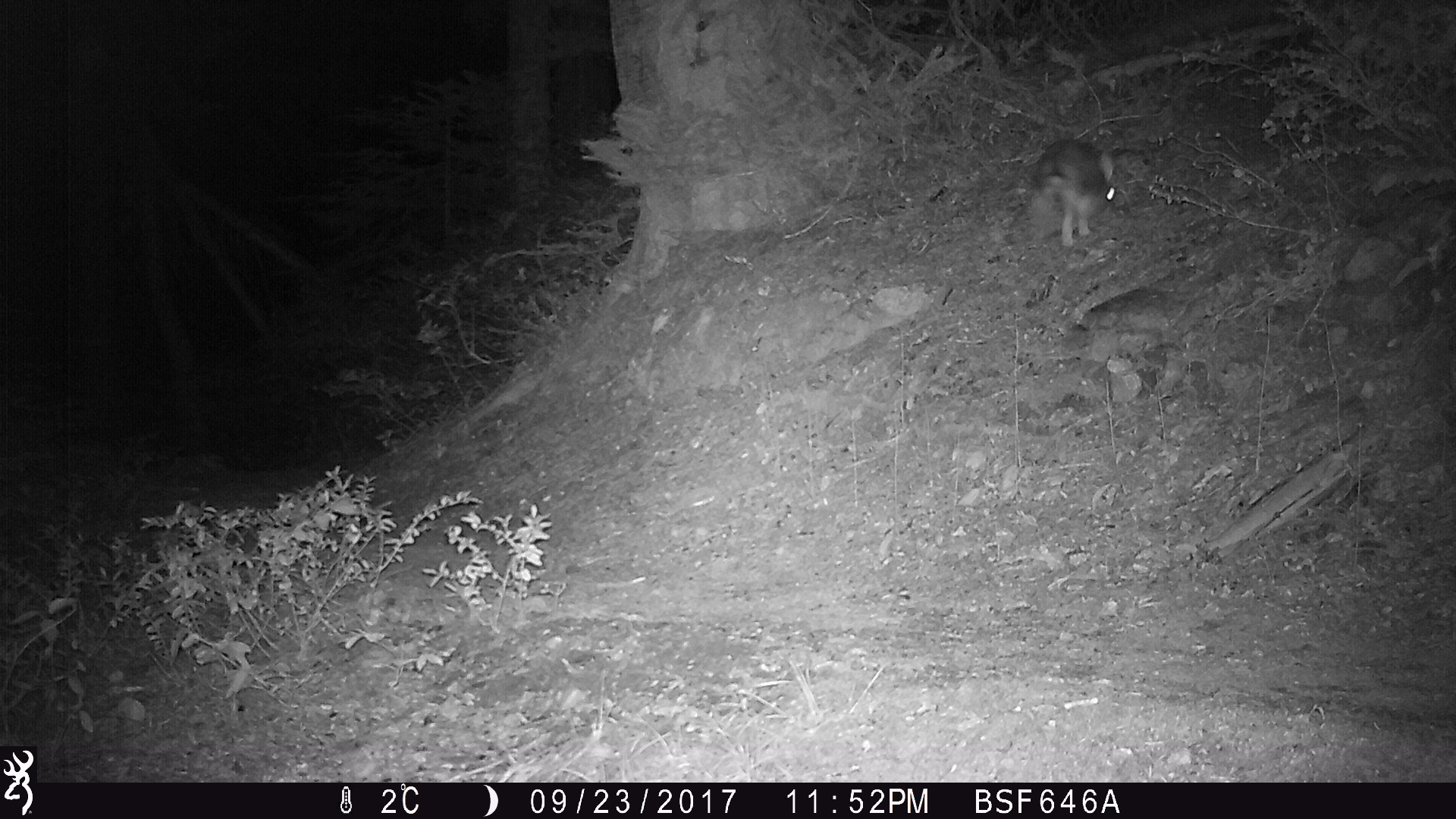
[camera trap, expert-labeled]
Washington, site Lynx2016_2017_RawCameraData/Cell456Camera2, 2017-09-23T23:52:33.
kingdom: Animalia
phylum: Chordata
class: Mammalia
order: Lagomorpha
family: Leporidae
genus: Lepus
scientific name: Lepus americanus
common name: snowshoe hare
Lepus americanus (snowshoe hare). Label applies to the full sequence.